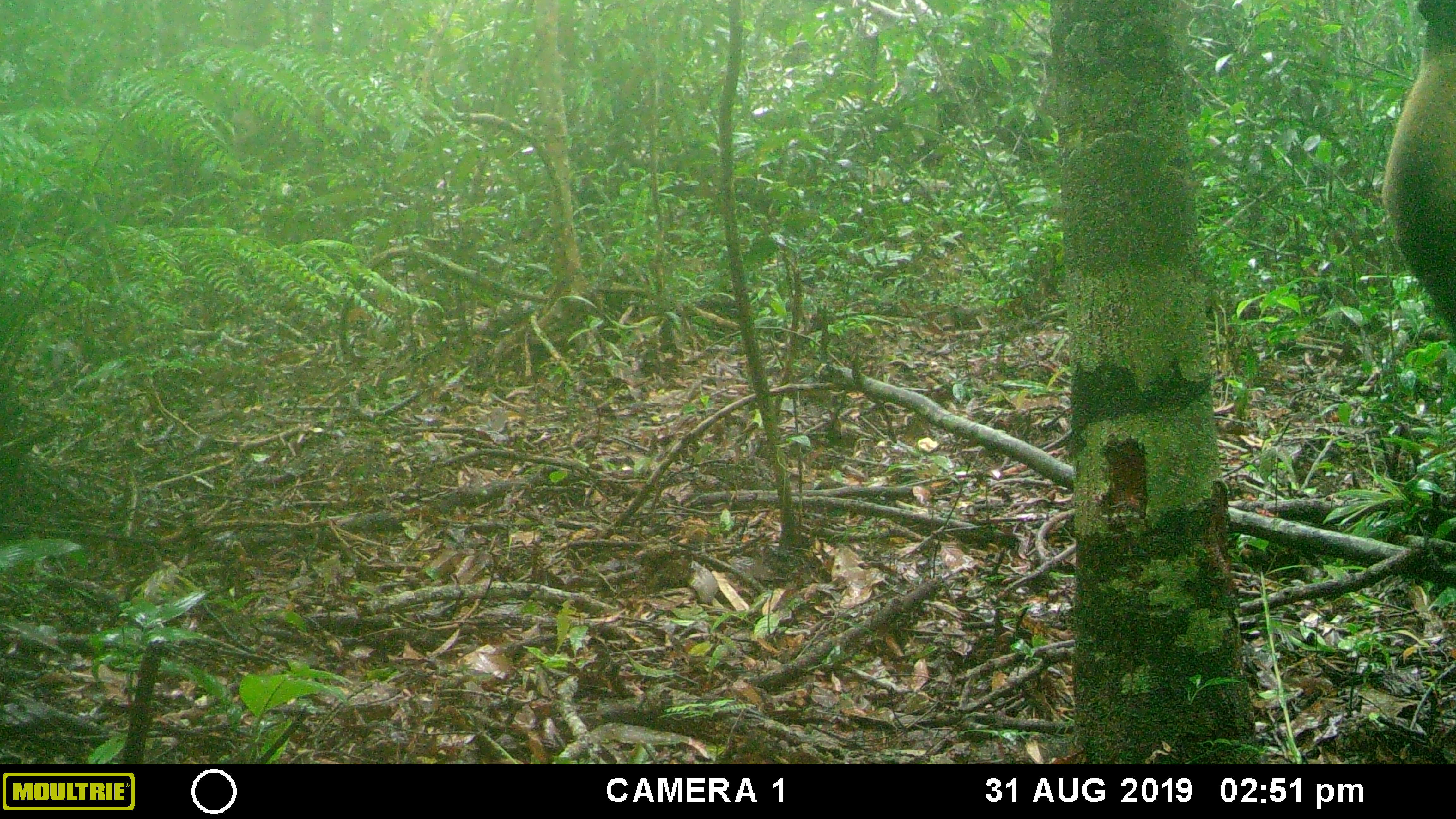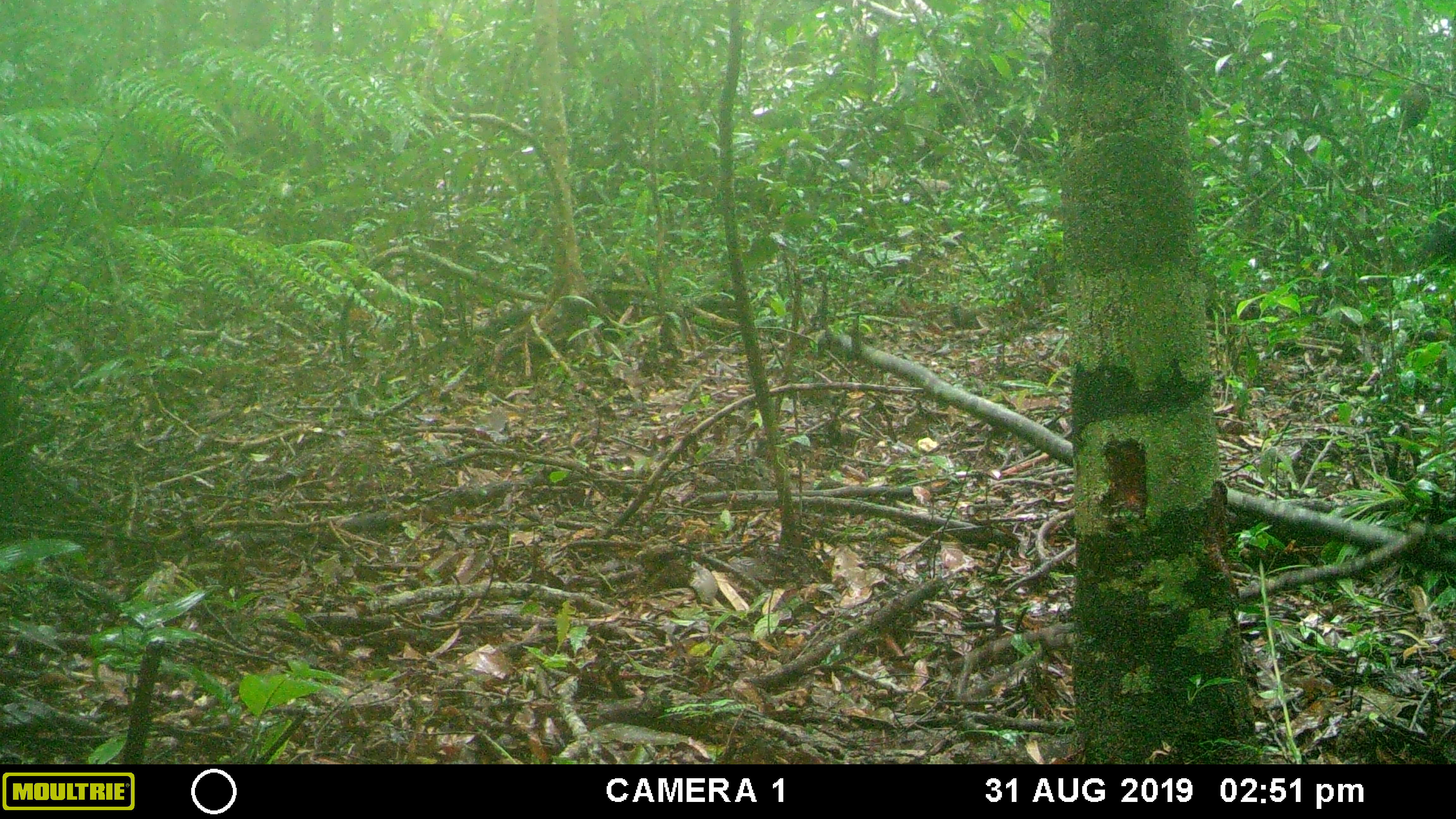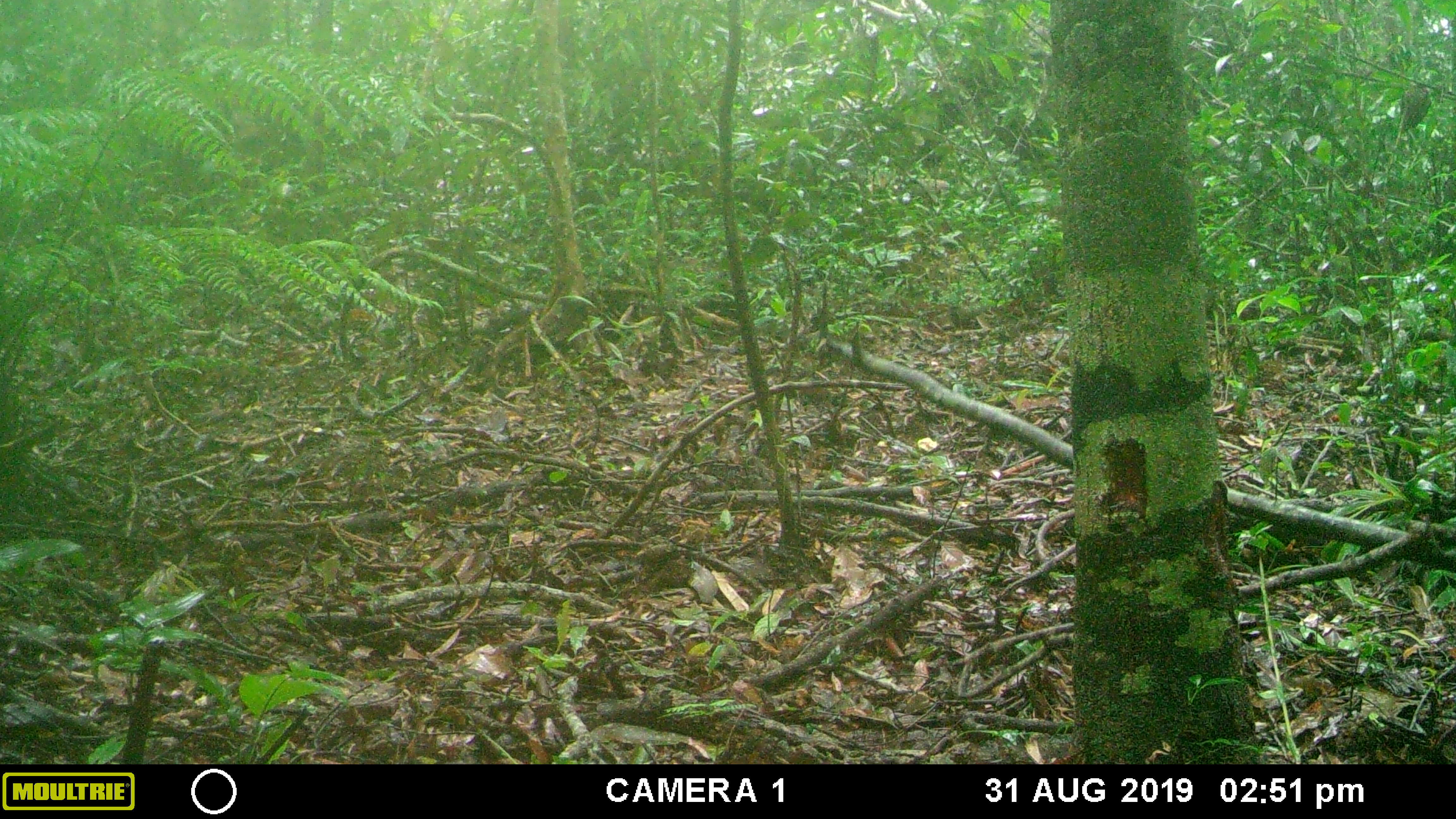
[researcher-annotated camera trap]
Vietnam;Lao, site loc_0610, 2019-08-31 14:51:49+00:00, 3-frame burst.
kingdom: Animalia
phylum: Chordata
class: Mammalia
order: Carnivora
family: Mustelidae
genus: Martes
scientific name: Martes flavigula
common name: yellow-throated marten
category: yellow throated marten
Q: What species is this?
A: Yellow throated marten (yellow-throated marten) (Martes flavigula).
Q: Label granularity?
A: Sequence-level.